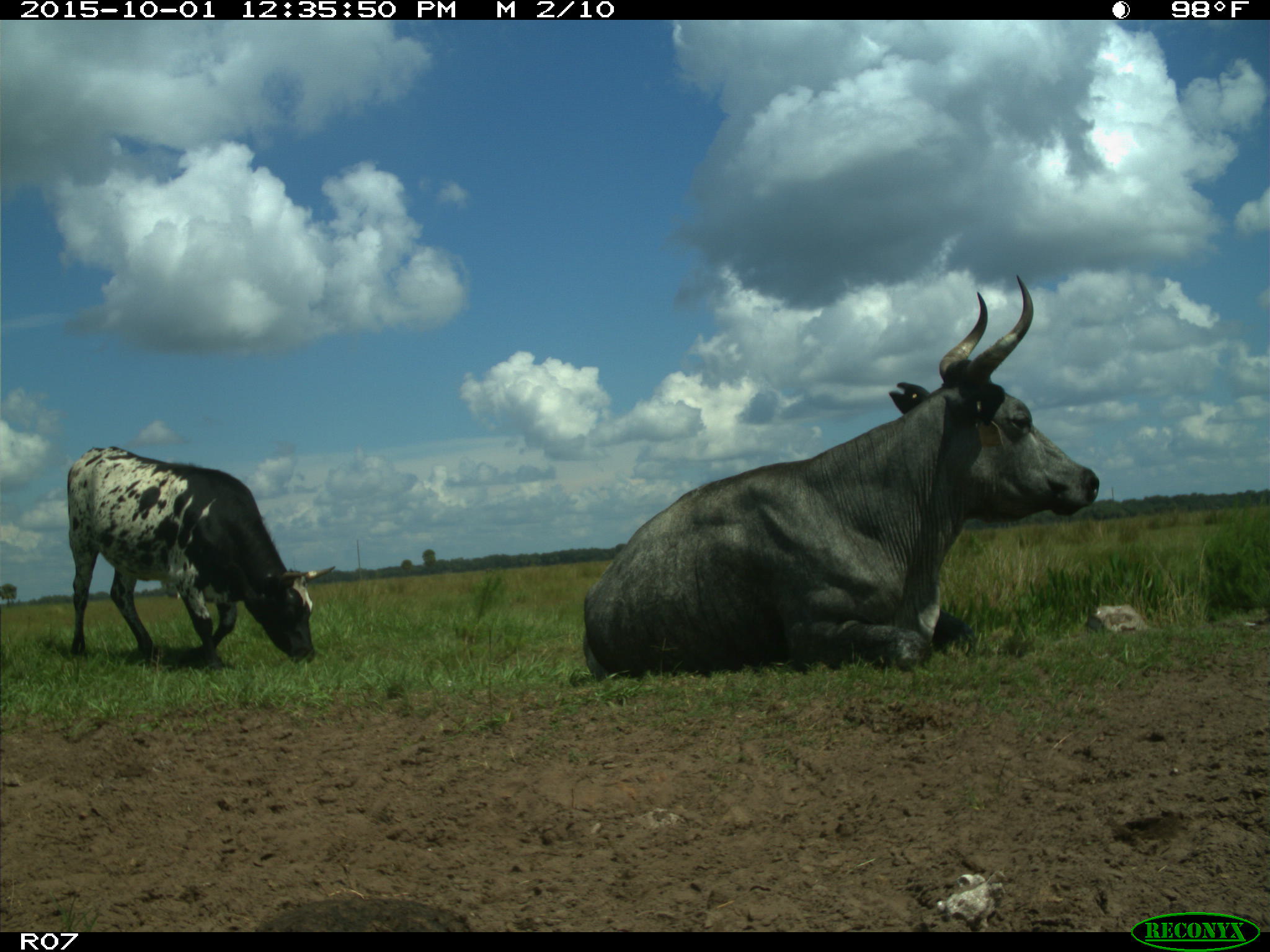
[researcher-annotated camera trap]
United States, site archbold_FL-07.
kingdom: Animalia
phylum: Chordata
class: Mammalia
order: Artiodactyla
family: Bovidae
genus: Bos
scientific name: Bos taurus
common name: domestic cow